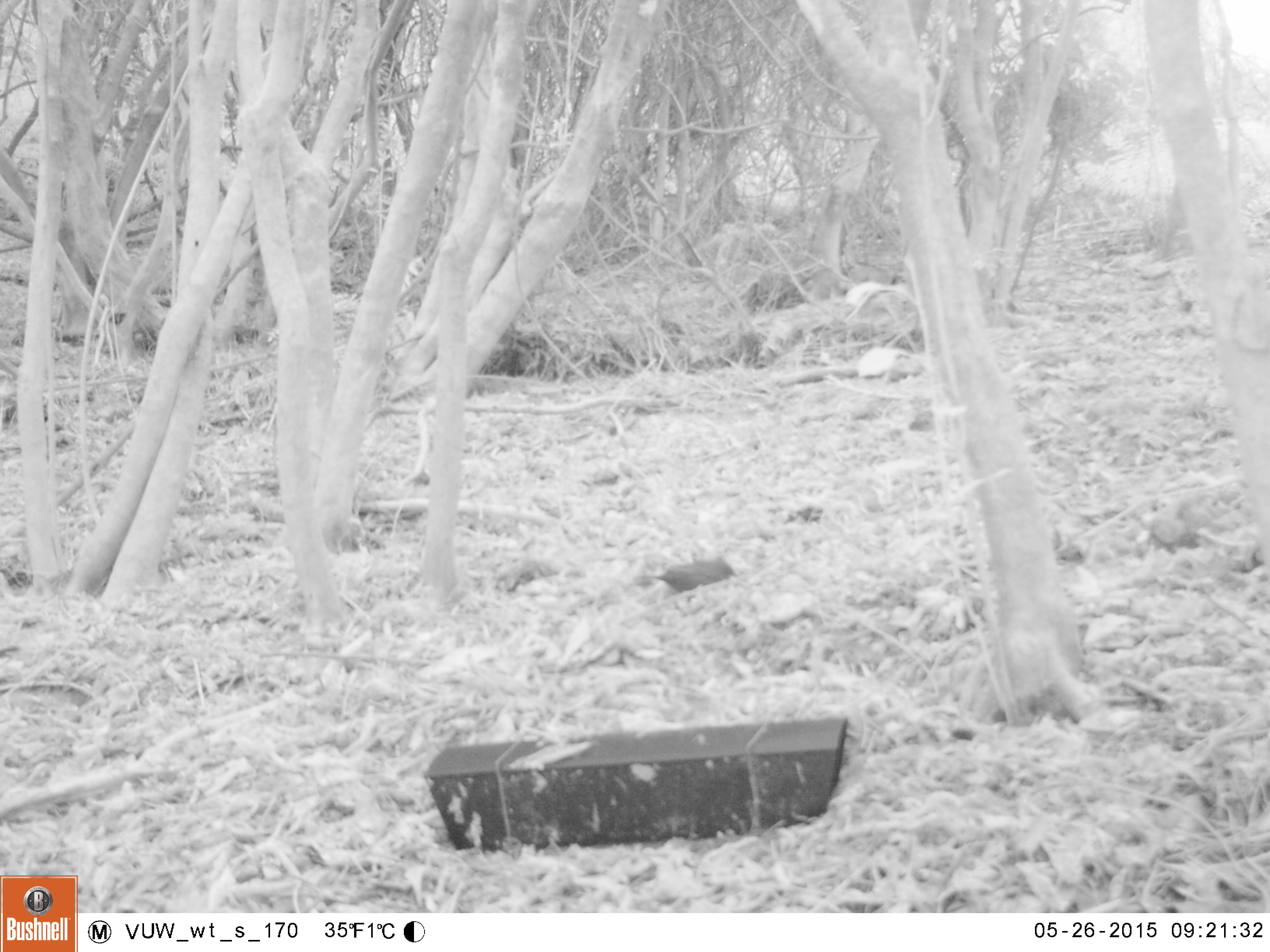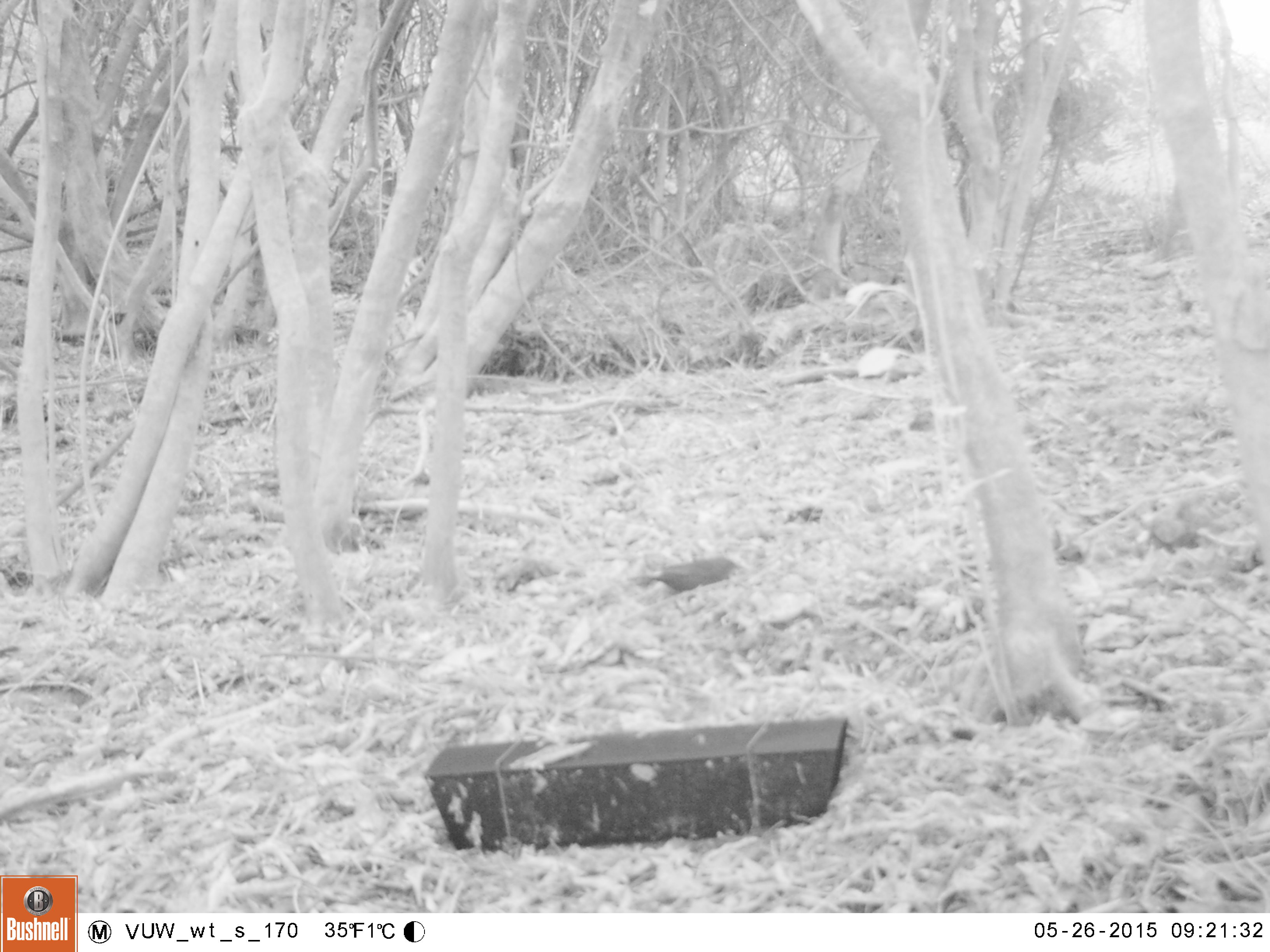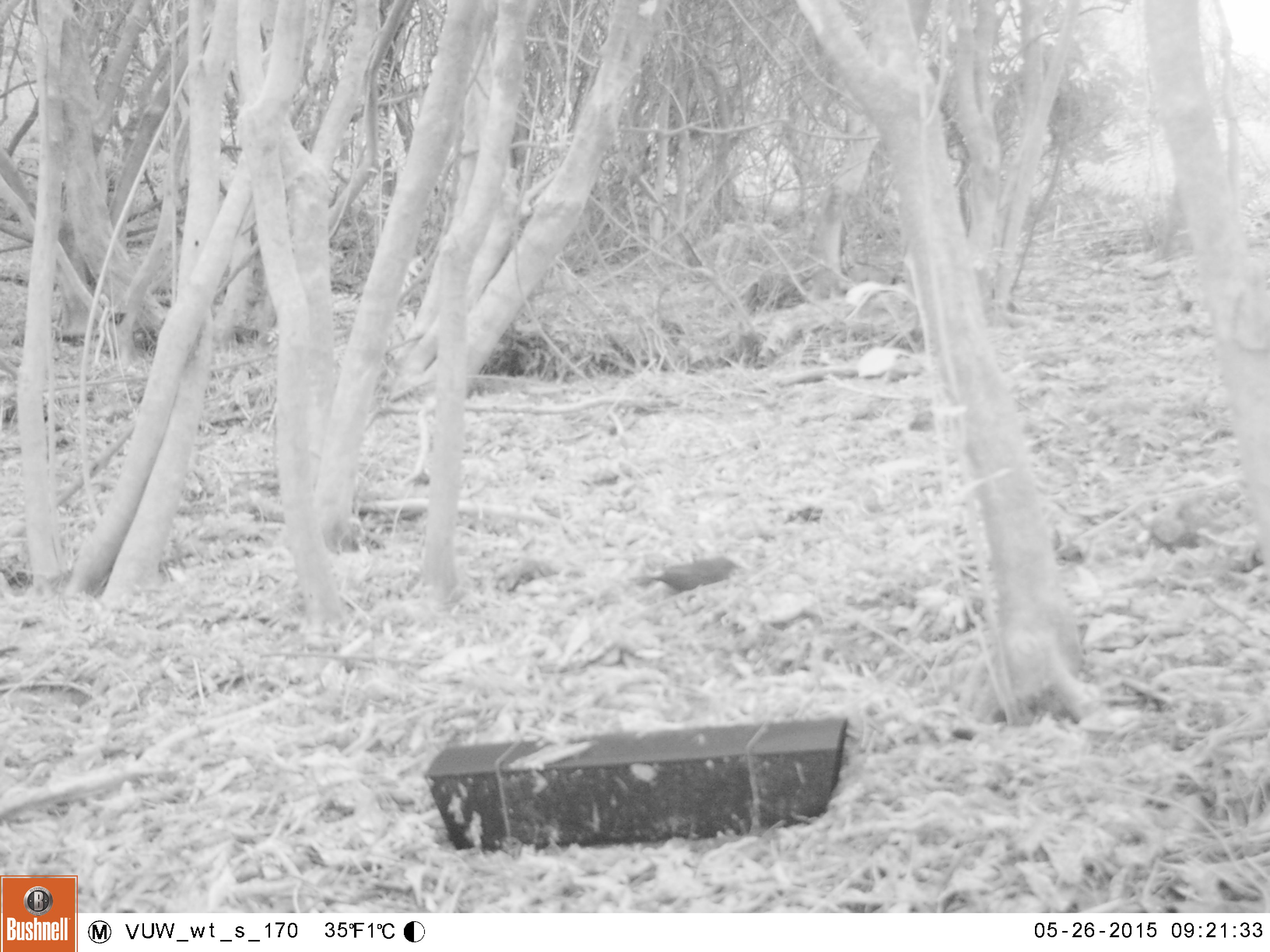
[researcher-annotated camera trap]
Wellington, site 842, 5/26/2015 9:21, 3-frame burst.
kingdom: Animalia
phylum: Chordata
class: Aves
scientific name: Aves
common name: bird